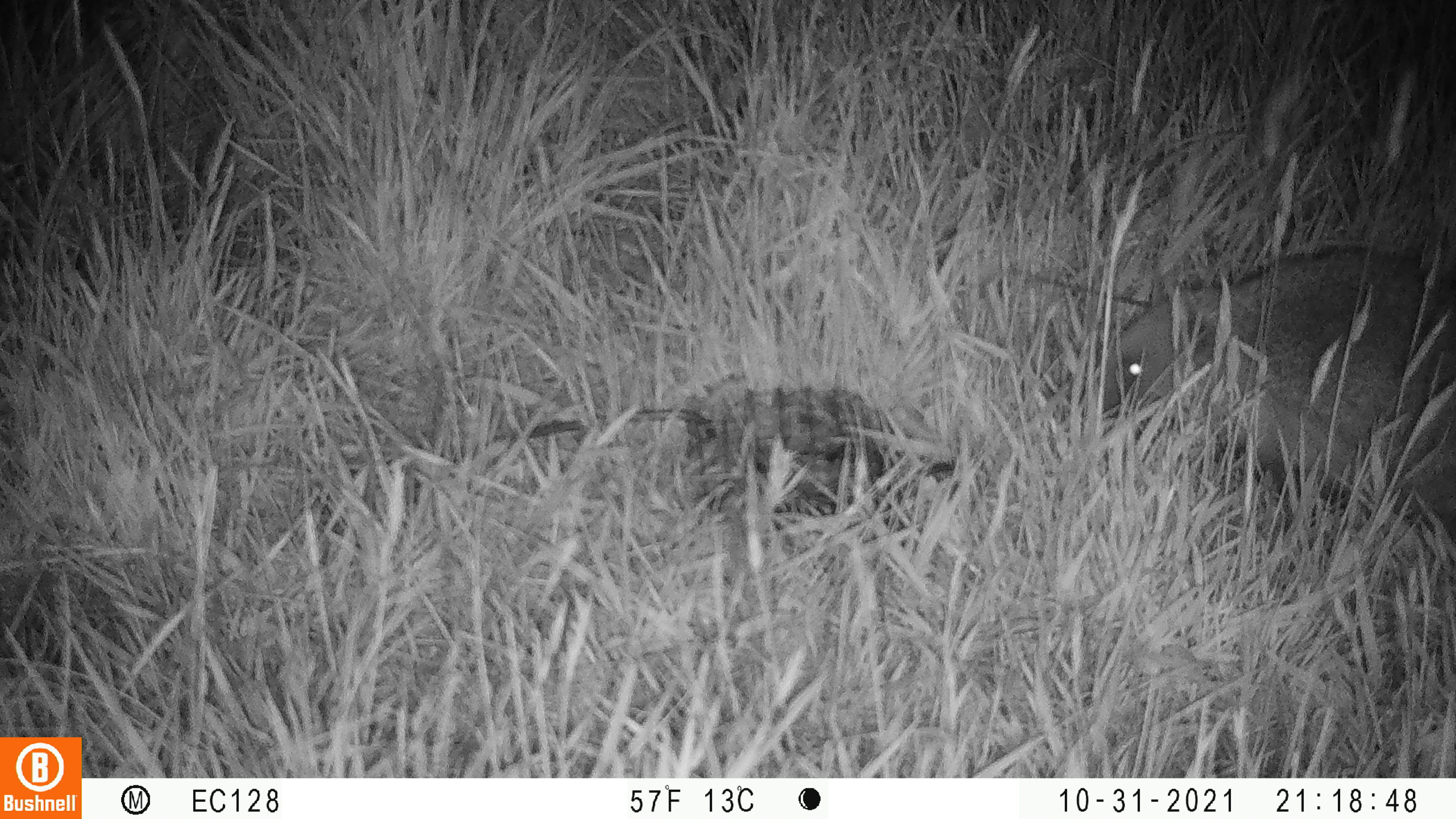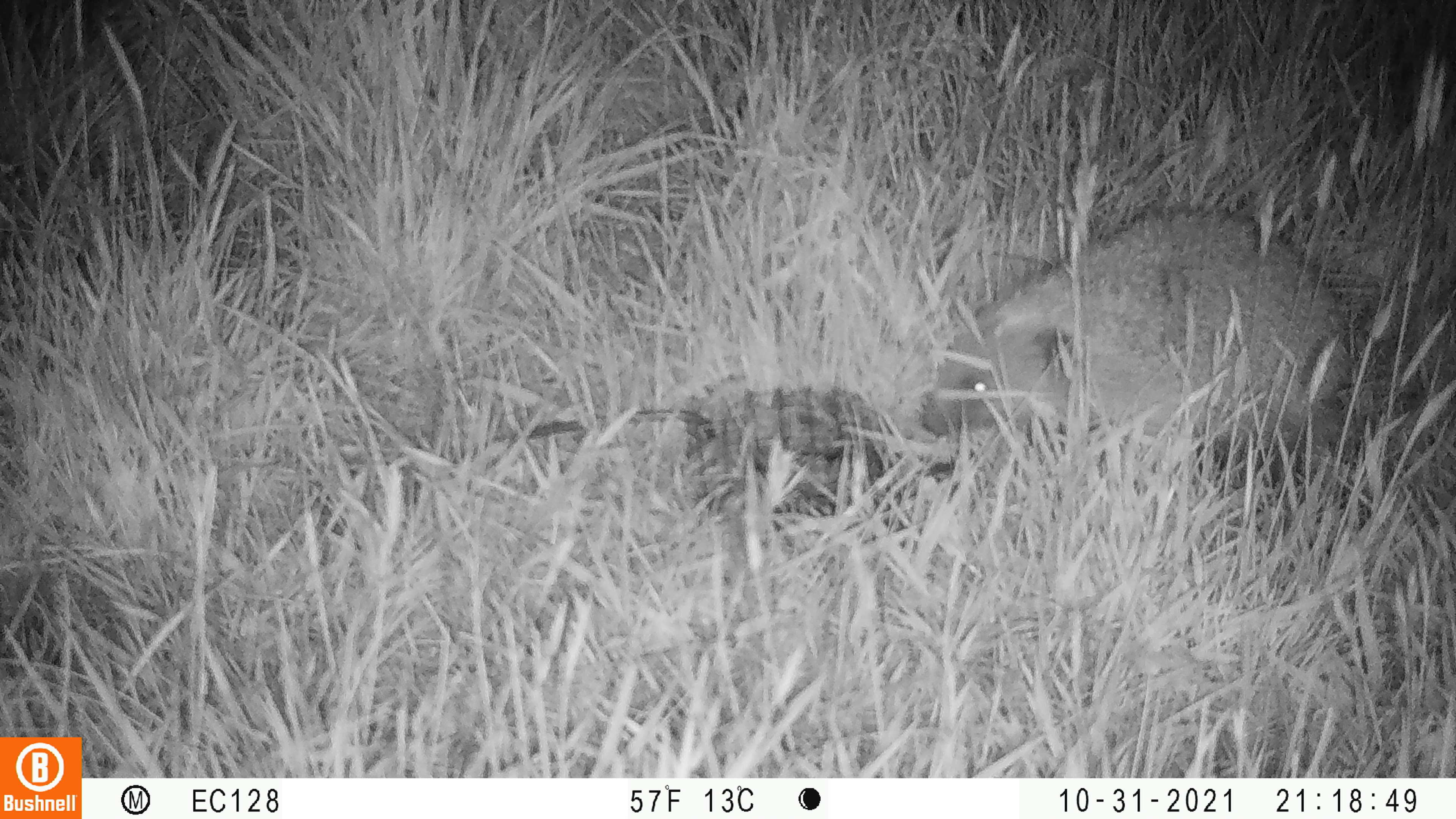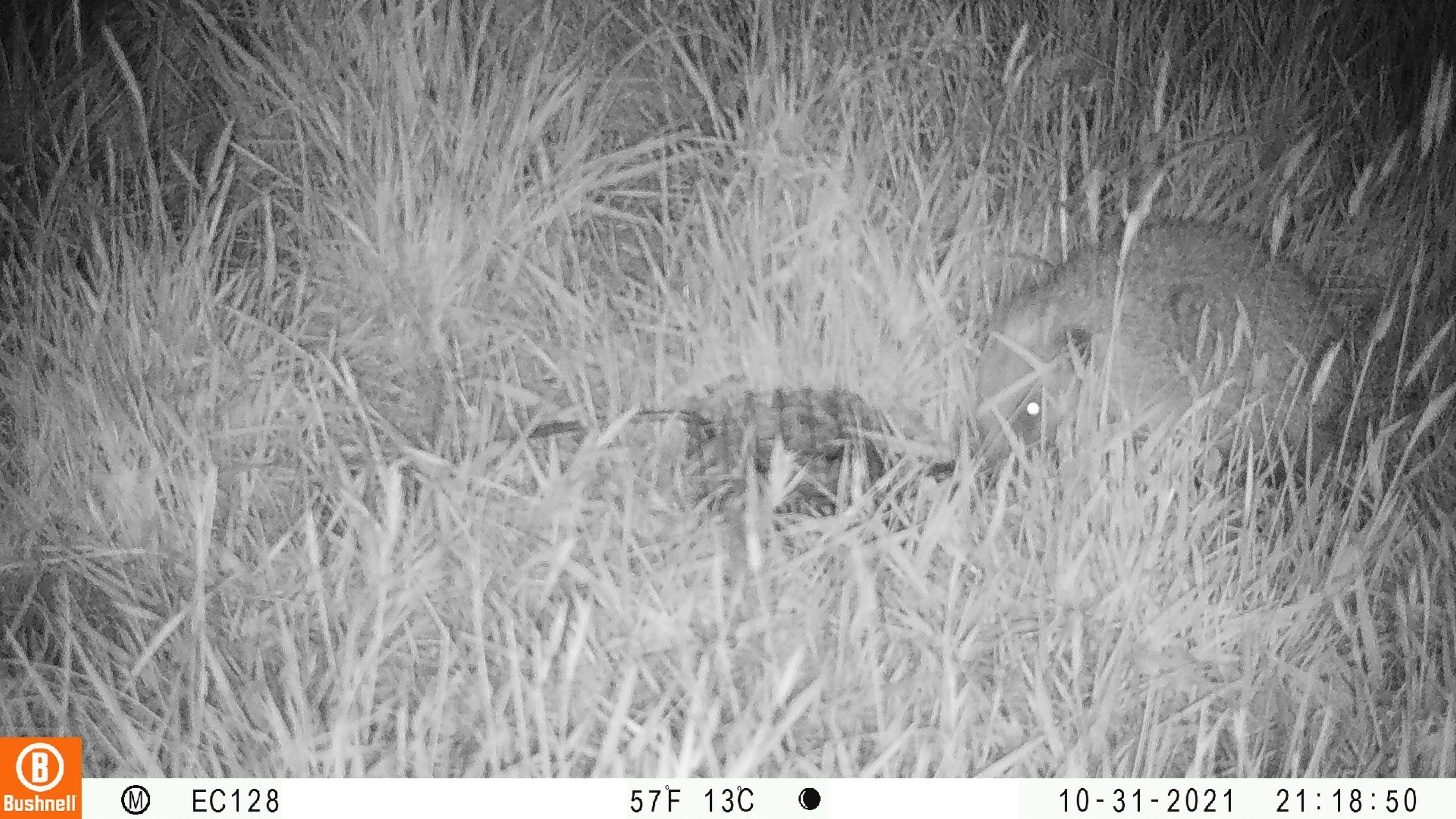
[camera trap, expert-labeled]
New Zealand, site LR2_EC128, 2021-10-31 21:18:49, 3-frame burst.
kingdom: Animalia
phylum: Chordata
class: Mammalia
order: Eulipotyphla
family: Erinaceidae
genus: Erinaceus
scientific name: Erinaceus europaeus europaeus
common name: european hedgehog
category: hedgehog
Hedgehog (european hedgehog) (Erinaceus europaeus europaeus).